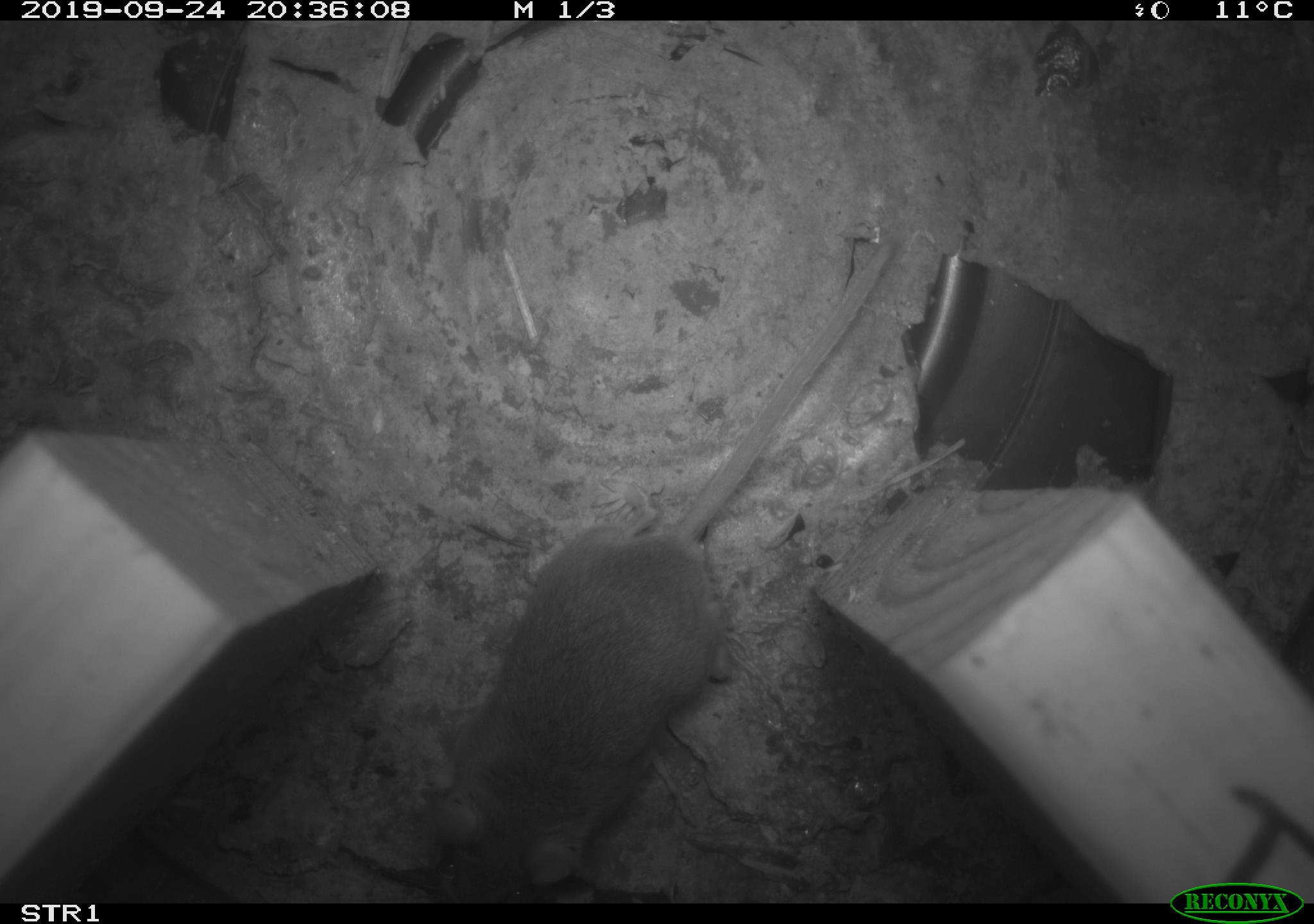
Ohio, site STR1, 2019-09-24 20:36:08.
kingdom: Animalia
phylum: Chordata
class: Mammalia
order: Rodentia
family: Cricetidae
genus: Peromyscus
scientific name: Peromyscus leucopus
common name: white-footed mouse